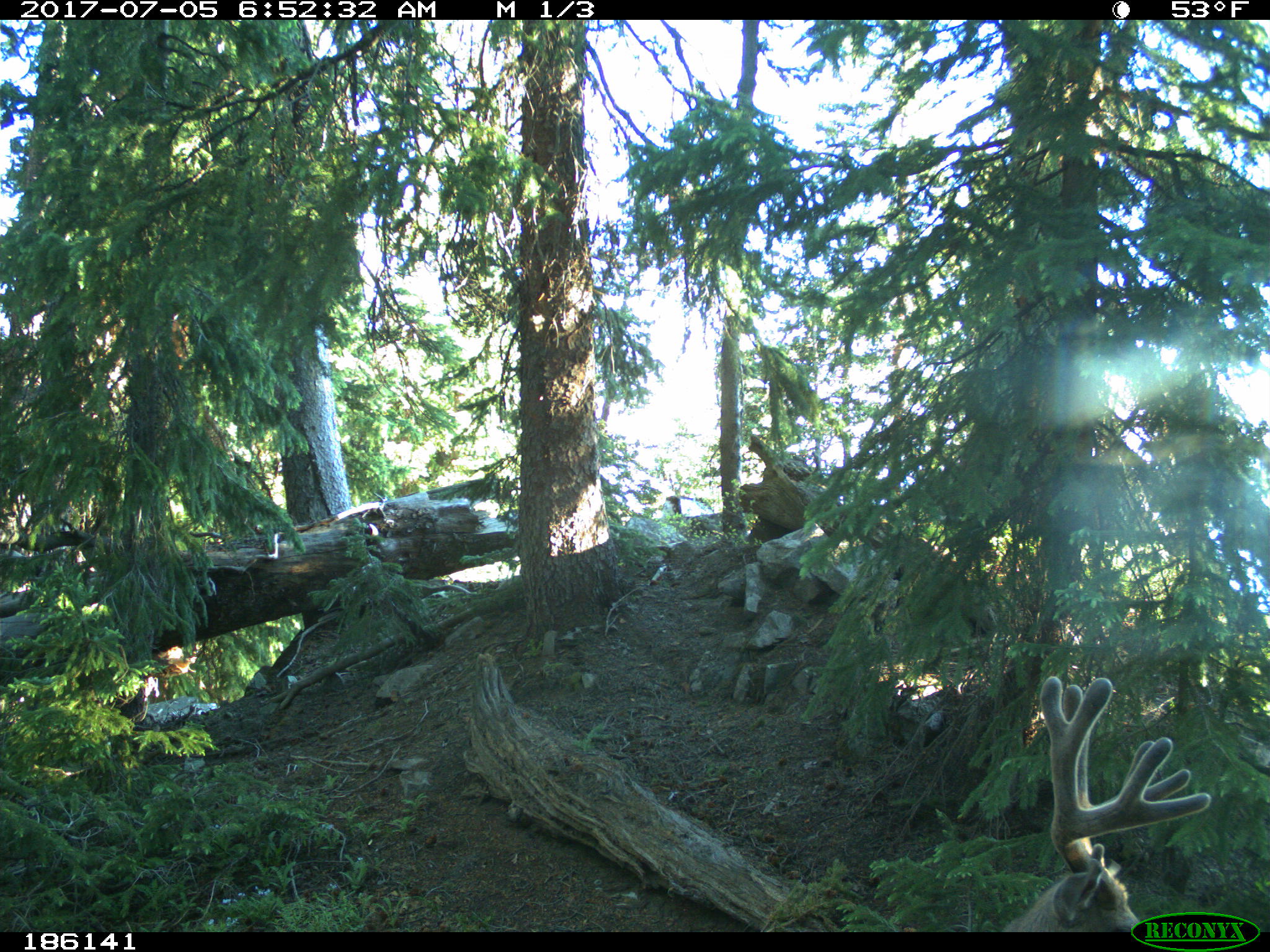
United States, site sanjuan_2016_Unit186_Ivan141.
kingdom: Animalia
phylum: Chordata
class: Mammalia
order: Artiodactyla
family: Cervidae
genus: Odocoileus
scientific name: Odocoileus hemionus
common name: mule deer